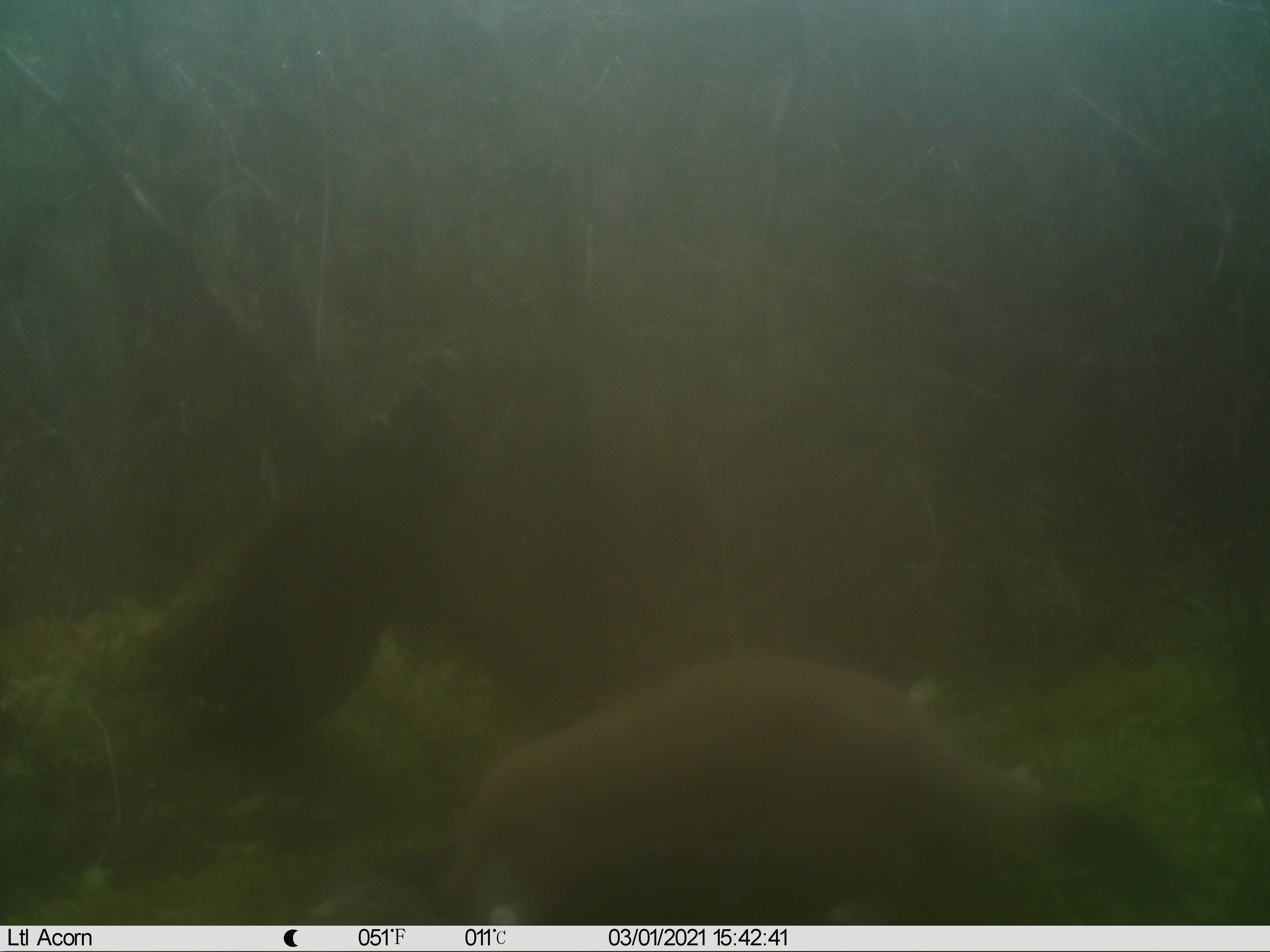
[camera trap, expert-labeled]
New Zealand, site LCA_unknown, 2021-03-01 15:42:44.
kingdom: Animalia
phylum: Chordata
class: Mammalia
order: Carnivora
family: Mustelidae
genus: Mustela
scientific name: Mustela erminea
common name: stoat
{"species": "stoat (Mustela erminea)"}